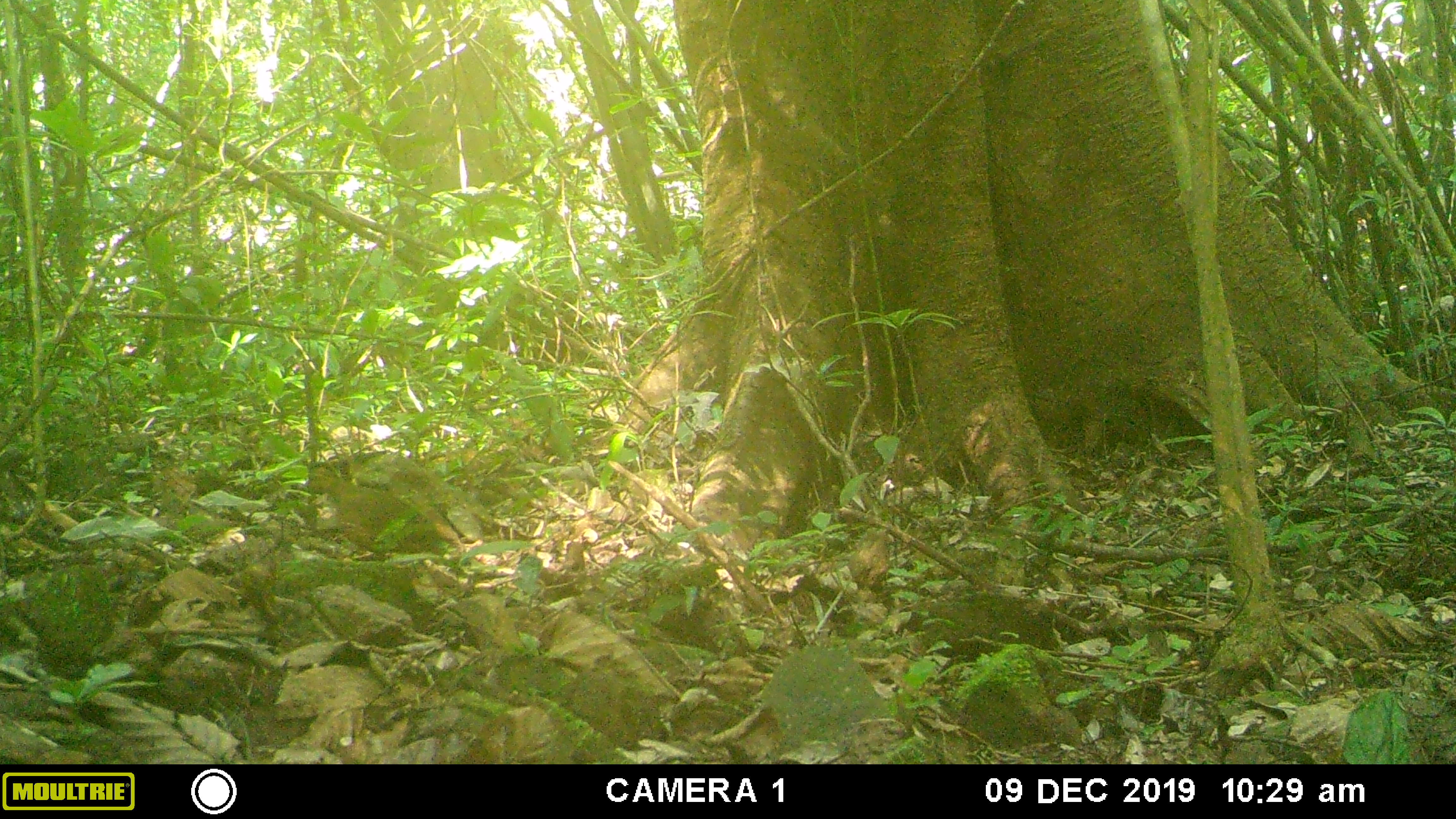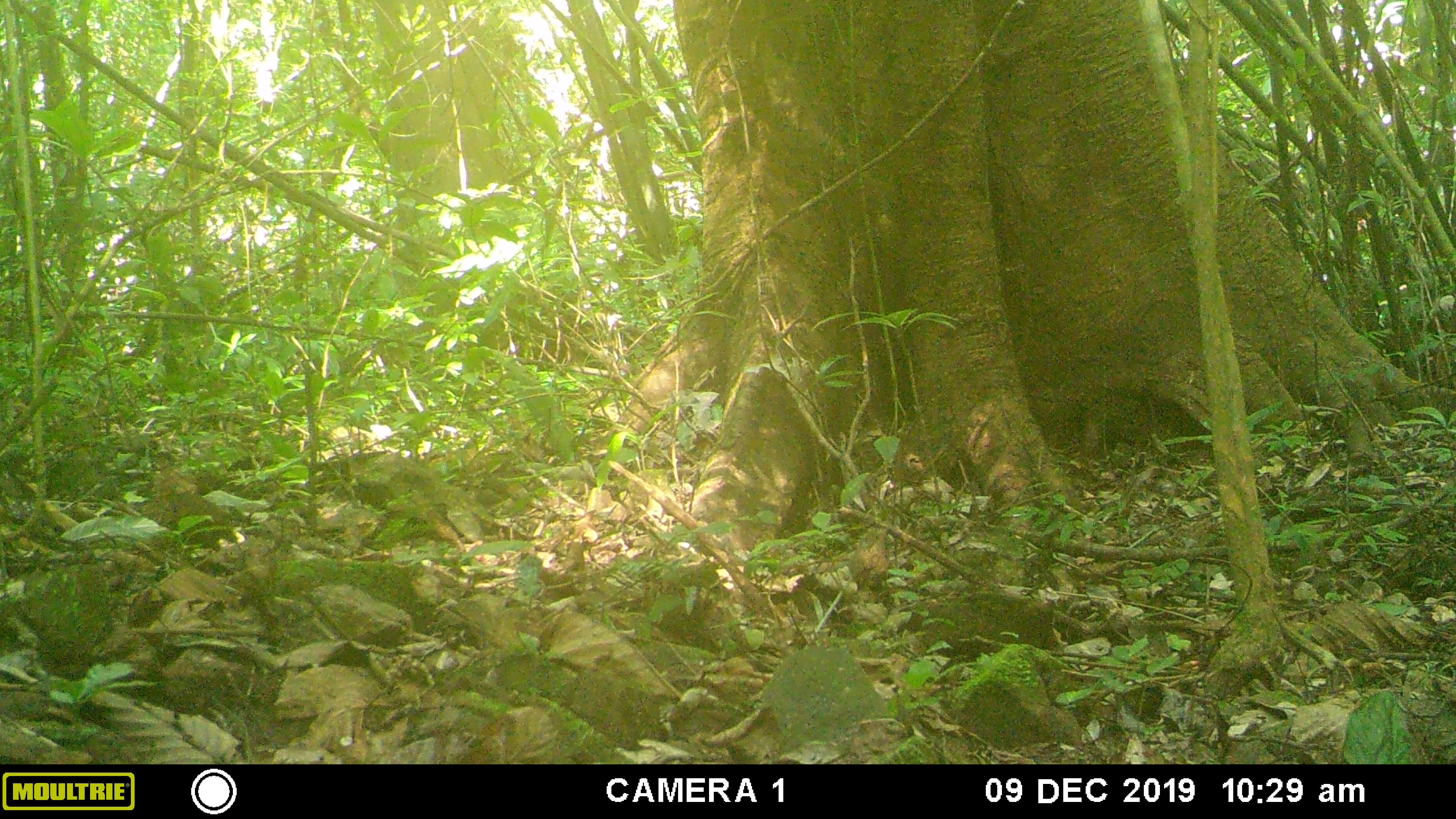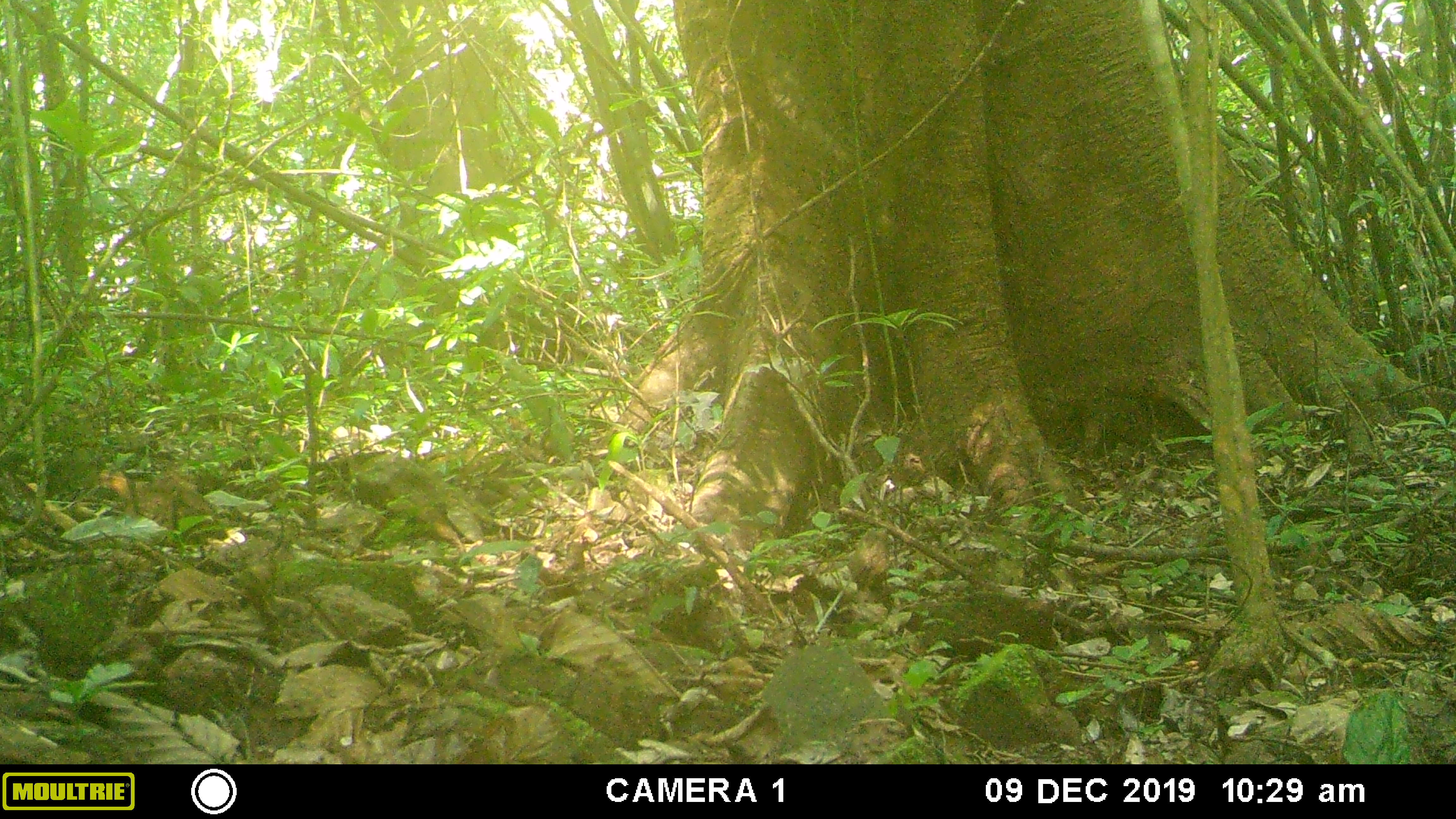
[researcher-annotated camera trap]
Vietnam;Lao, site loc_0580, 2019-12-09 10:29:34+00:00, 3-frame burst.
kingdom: Animalia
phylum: Chordata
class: Aves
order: Galliformes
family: Phasianidae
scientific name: Phasianidae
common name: partridge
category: unidentified partridge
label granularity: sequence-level